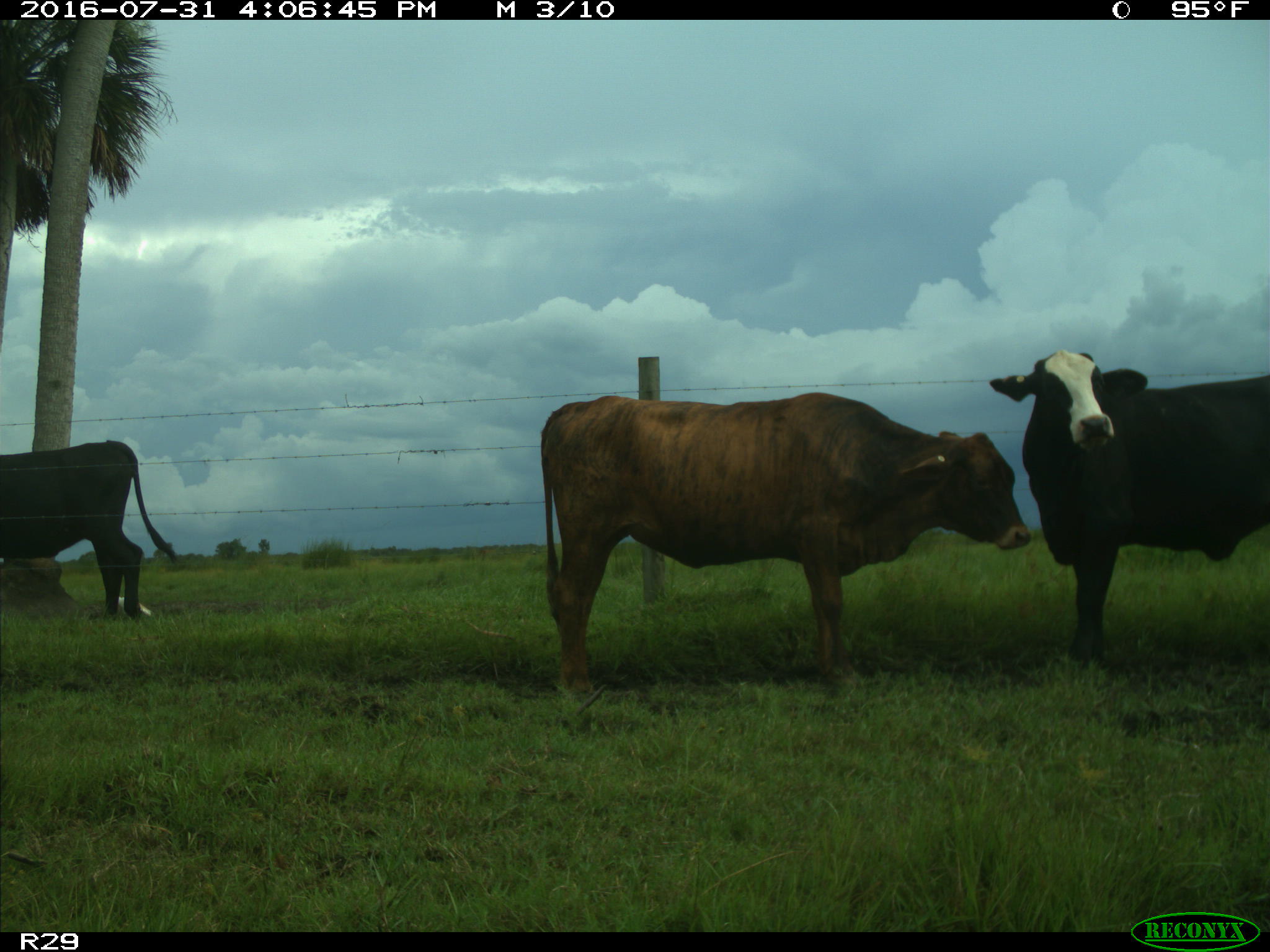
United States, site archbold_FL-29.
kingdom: Animalia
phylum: Chordata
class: Aves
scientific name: Aves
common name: birds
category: unidentified bird